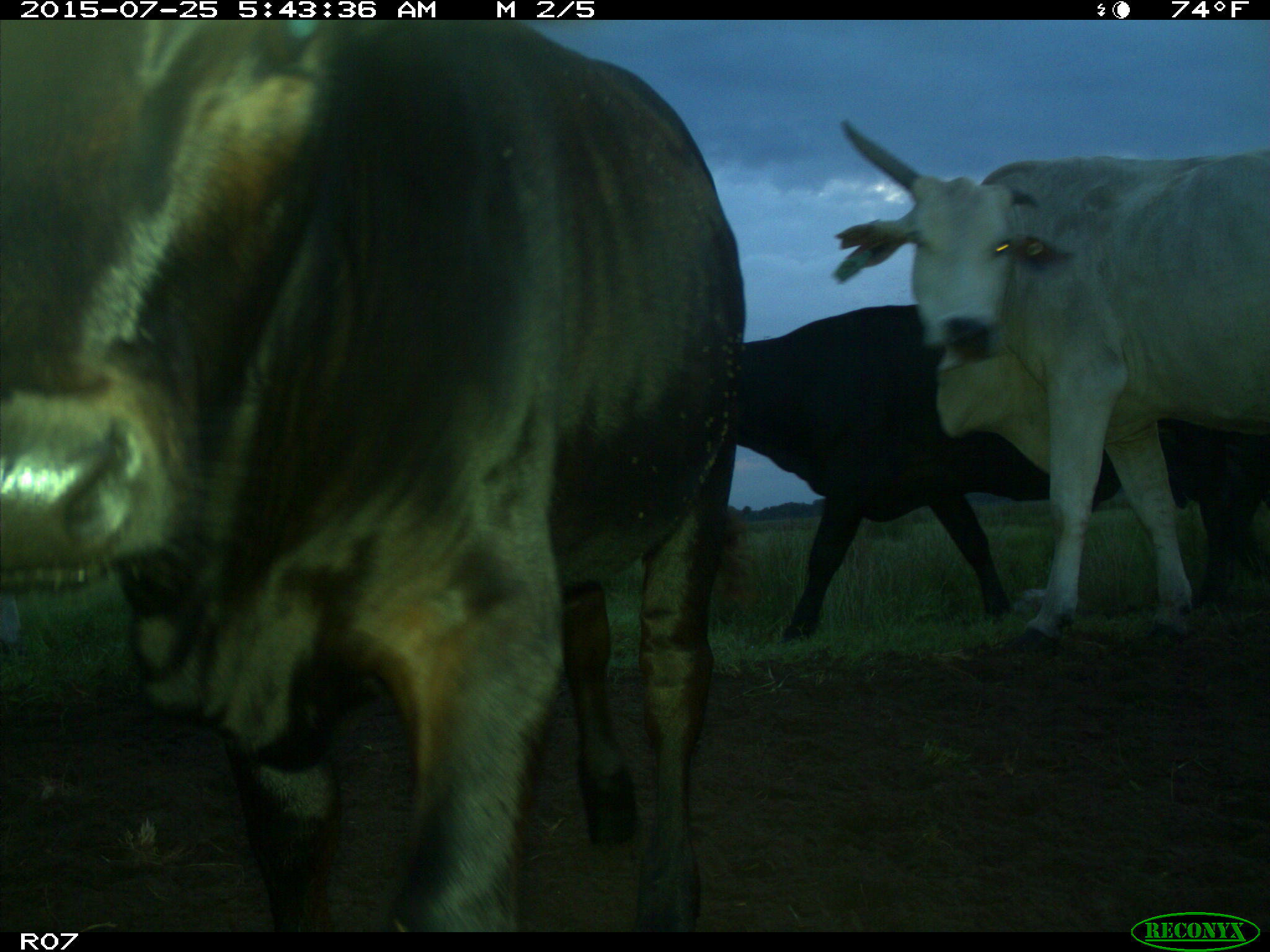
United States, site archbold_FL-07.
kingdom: Animalia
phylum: Chordata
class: Mammalia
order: Artiodactyla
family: Bovidae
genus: Bos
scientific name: Bos taurus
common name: domestic cow